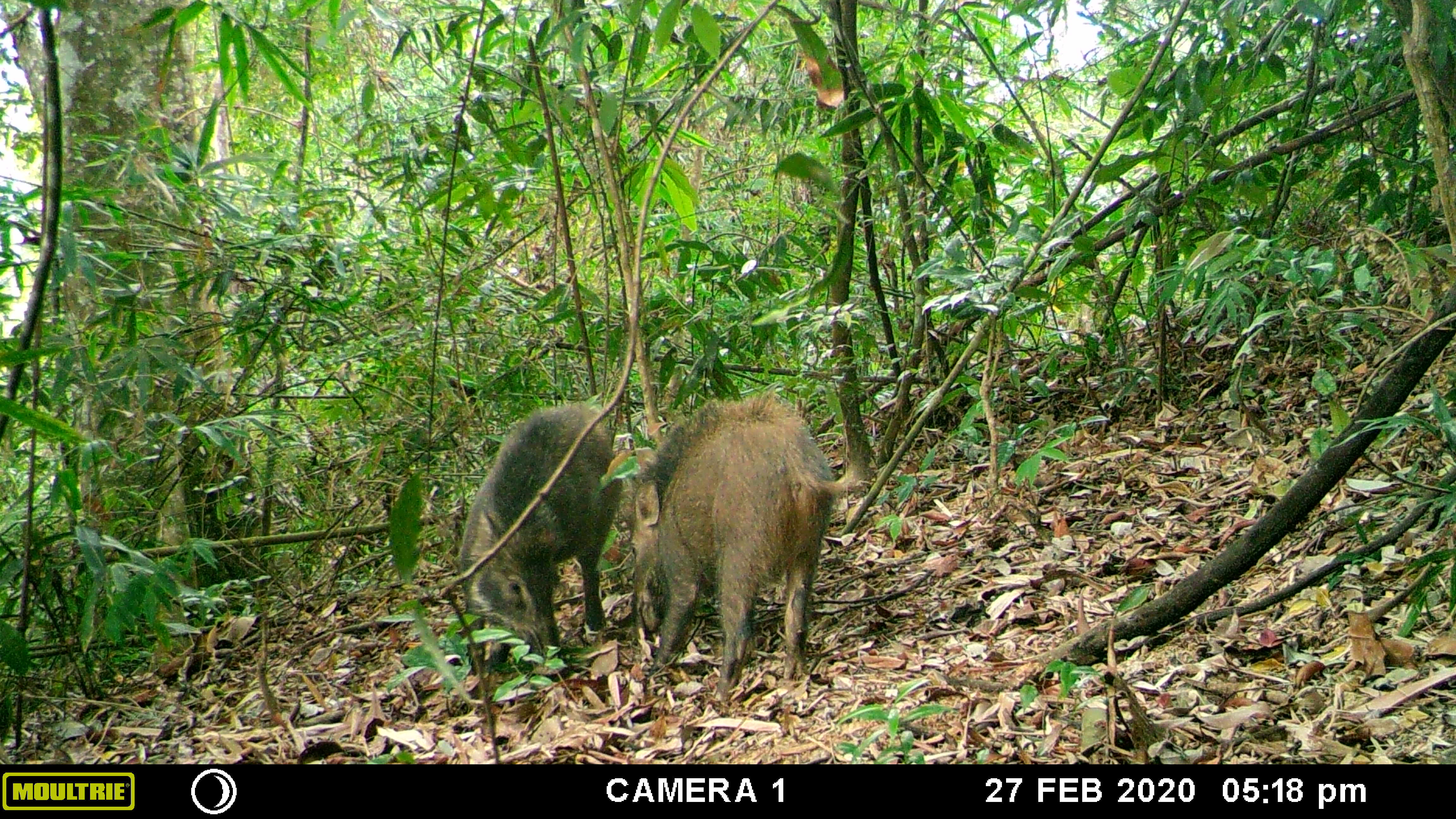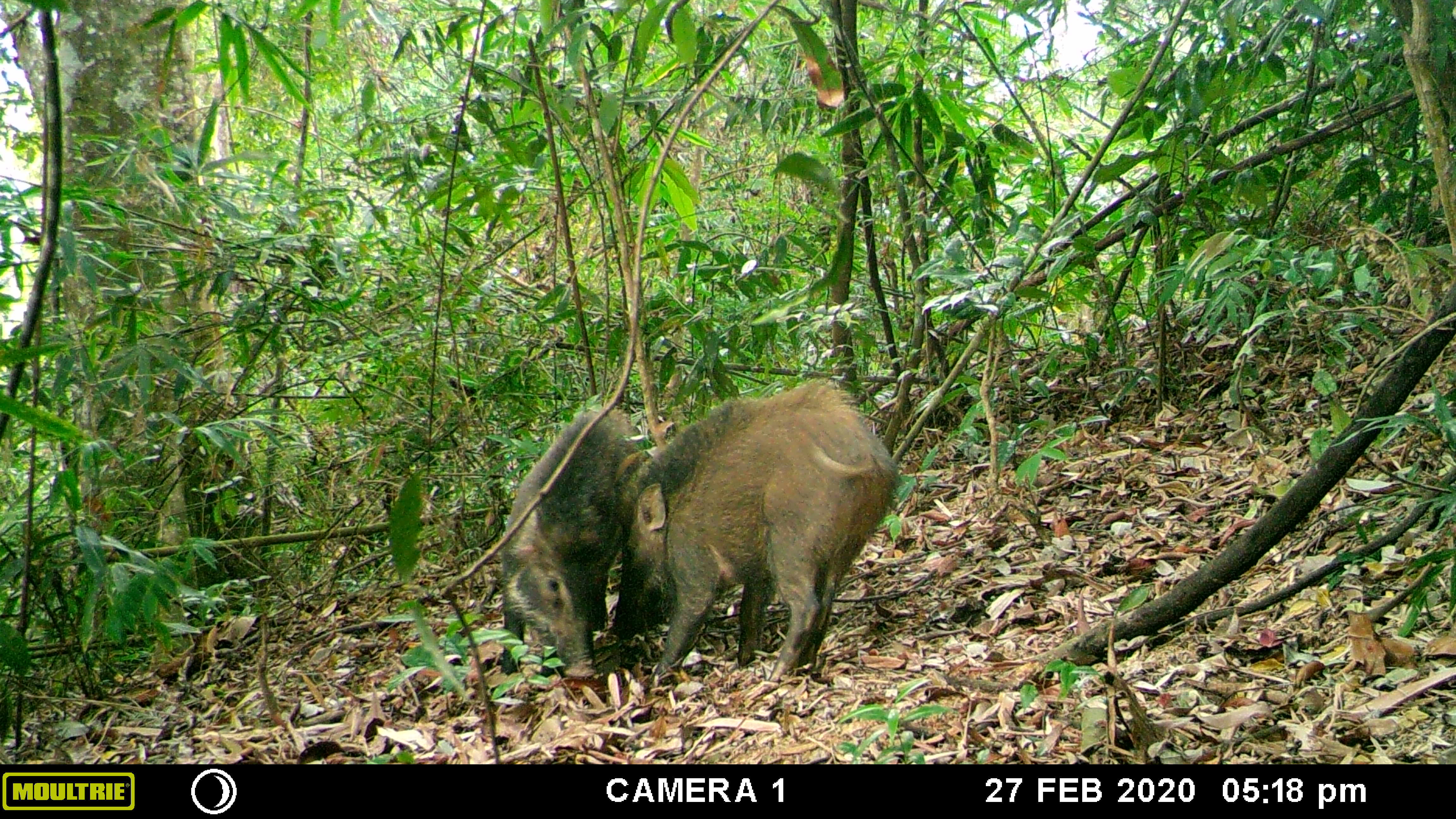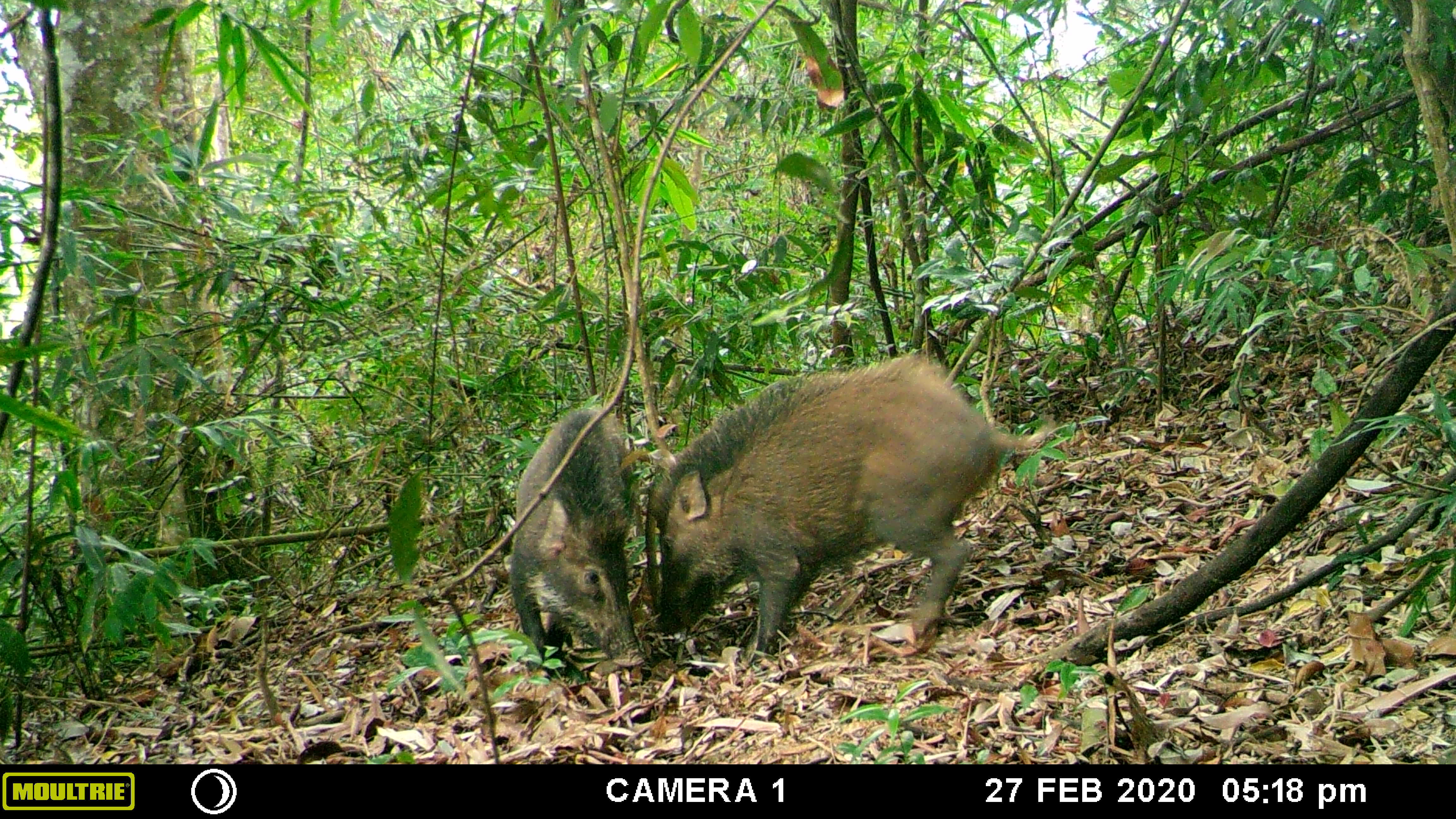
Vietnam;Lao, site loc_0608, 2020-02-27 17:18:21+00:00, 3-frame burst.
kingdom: Animalia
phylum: Chordata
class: Mammalia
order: Artiodactyla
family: Suidae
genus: Sus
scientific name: Sus scrofa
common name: eurasian wild pig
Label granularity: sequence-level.